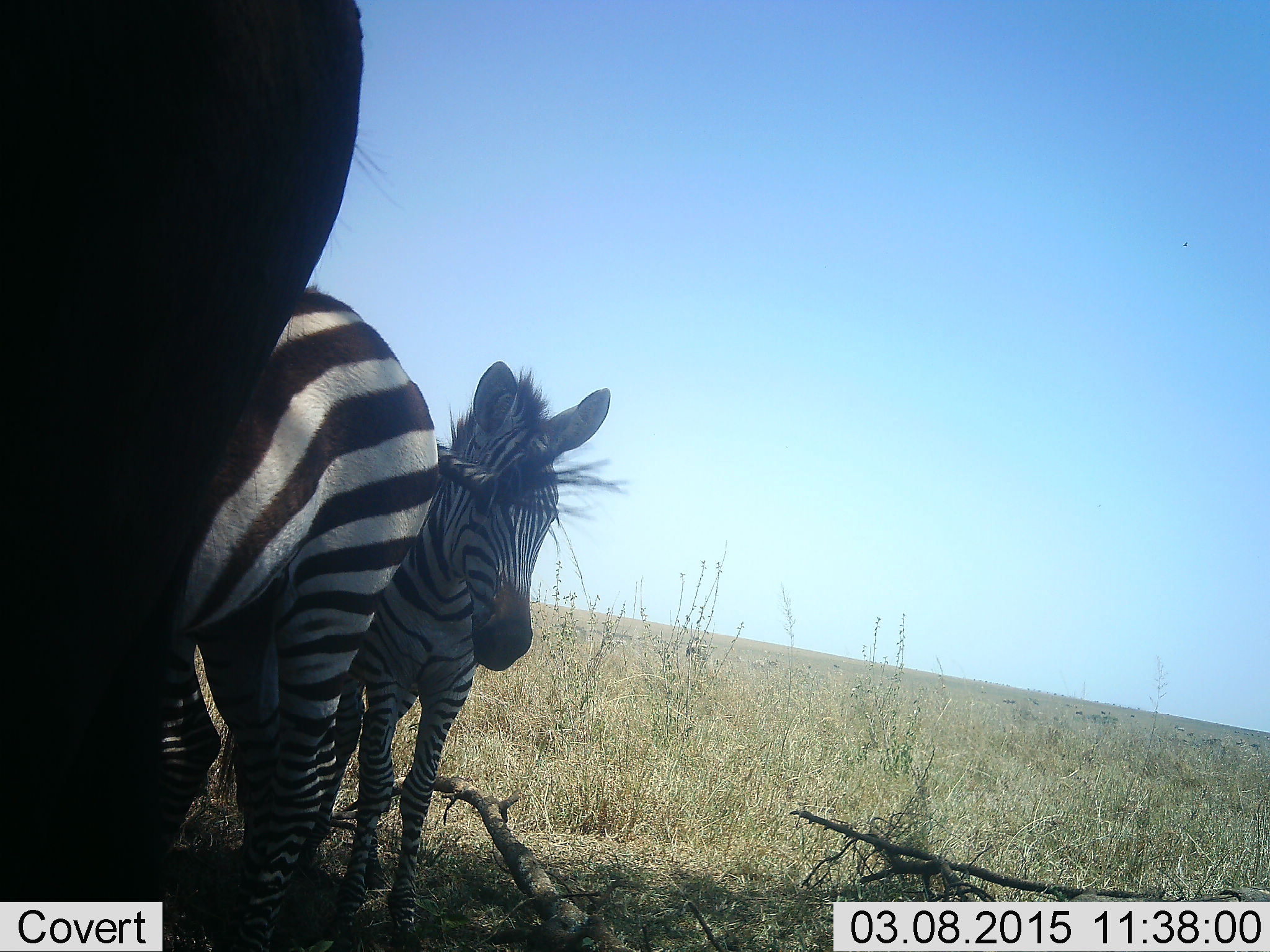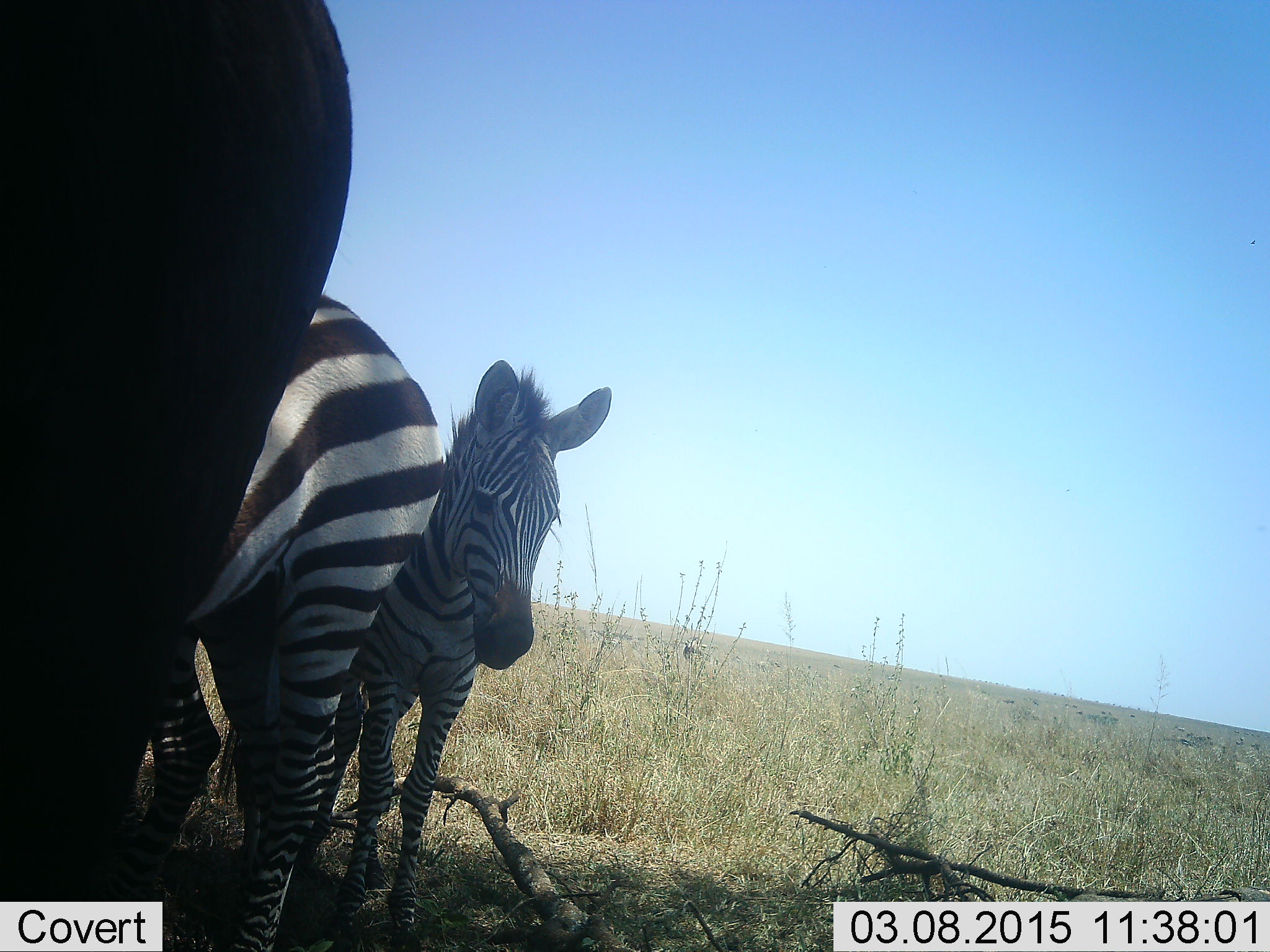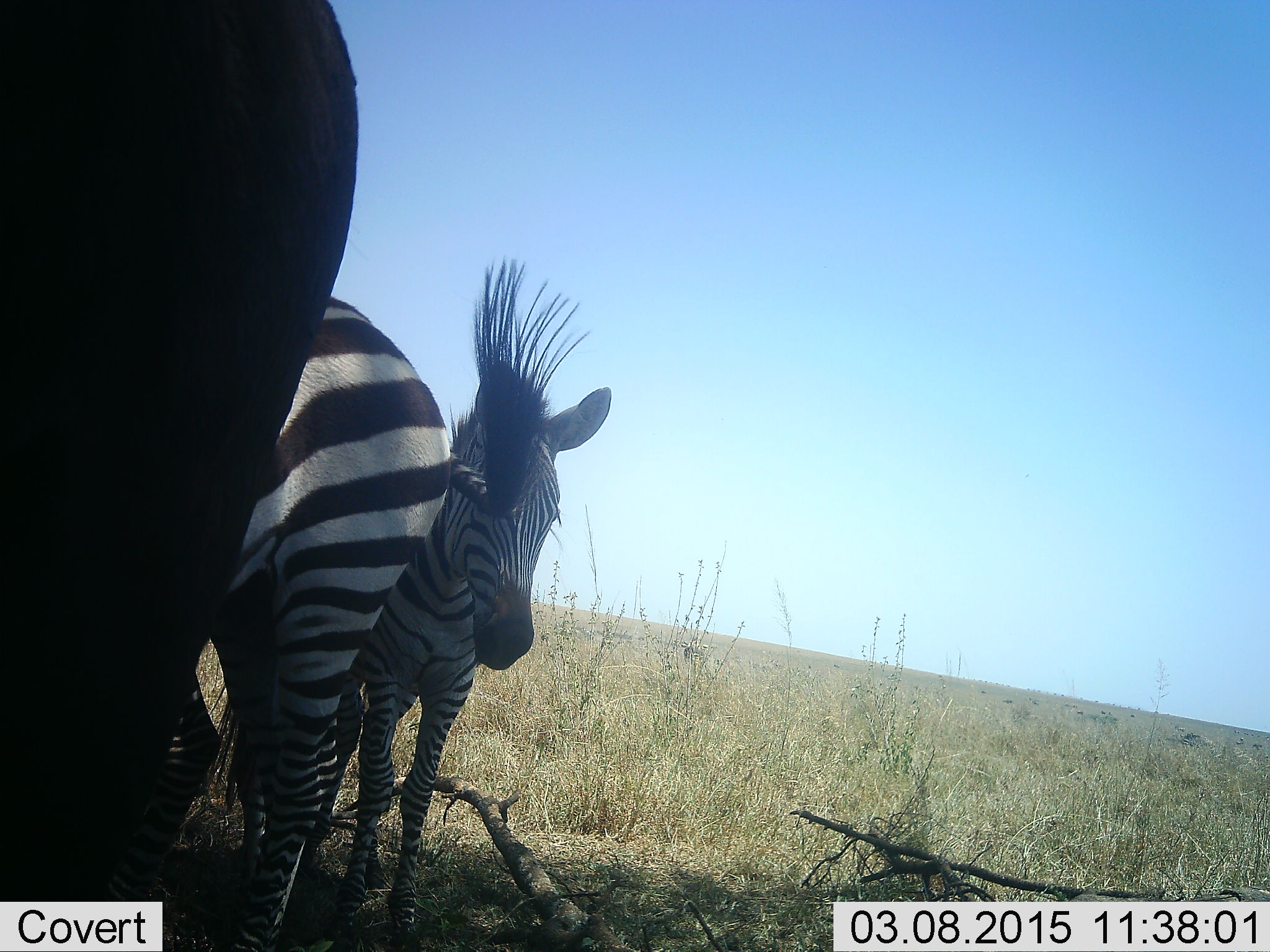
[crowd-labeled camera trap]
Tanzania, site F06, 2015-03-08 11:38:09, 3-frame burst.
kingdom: Animalia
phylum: Chordata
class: Mammalia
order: Perissodactyla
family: Equidae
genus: Equus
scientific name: Equus quagga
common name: plains zebra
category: zebra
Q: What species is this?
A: Zebra (plains zebra) (Equus quagga).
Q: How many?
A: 3.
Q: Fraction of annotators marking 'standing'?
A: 83%.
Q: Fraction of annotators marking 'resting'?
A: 8%.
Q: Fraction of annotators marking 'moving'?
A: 8%.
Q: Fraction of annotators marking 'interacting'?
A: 17%.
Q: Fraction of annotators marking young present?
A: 8%.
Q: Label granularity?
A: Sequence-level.